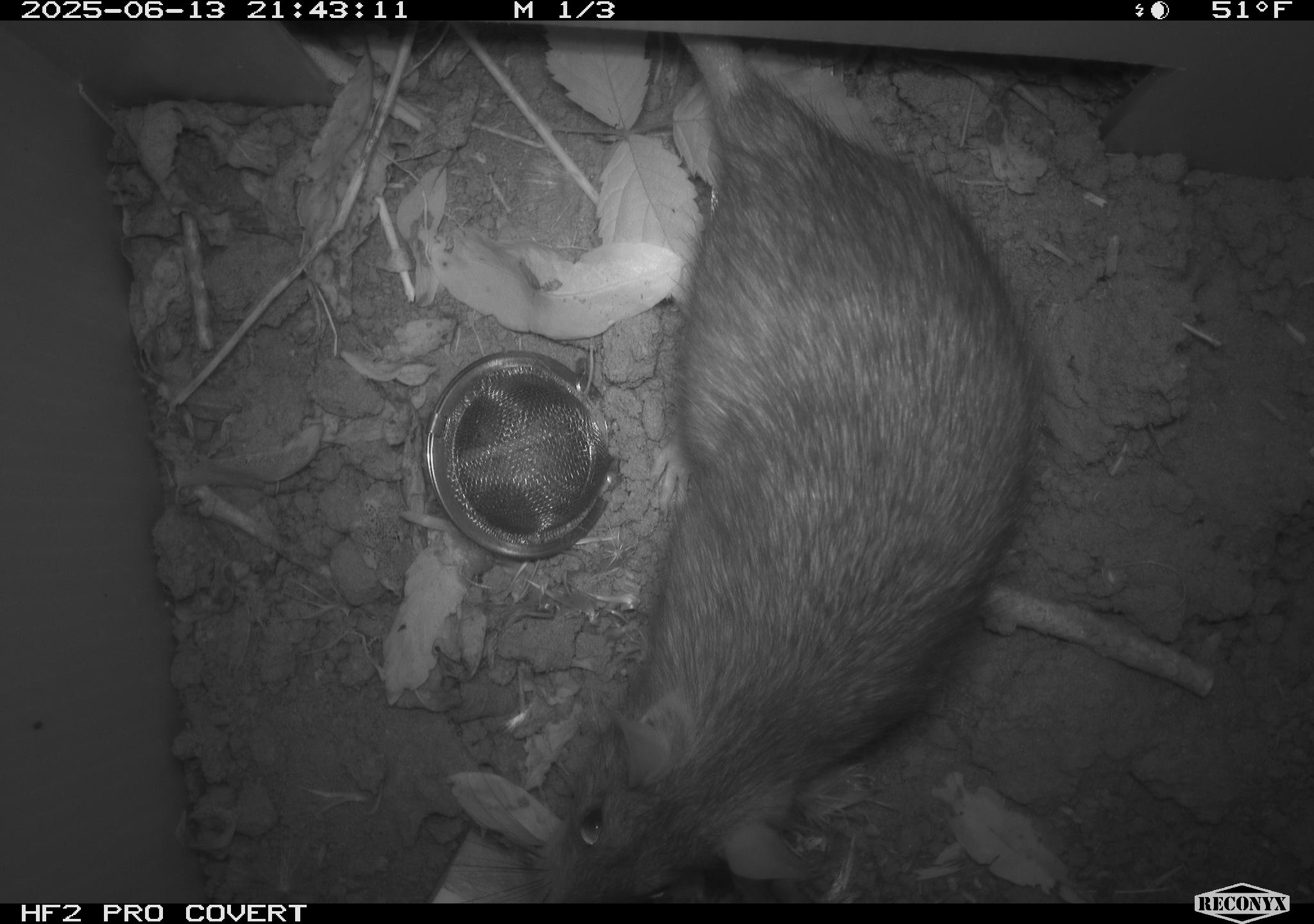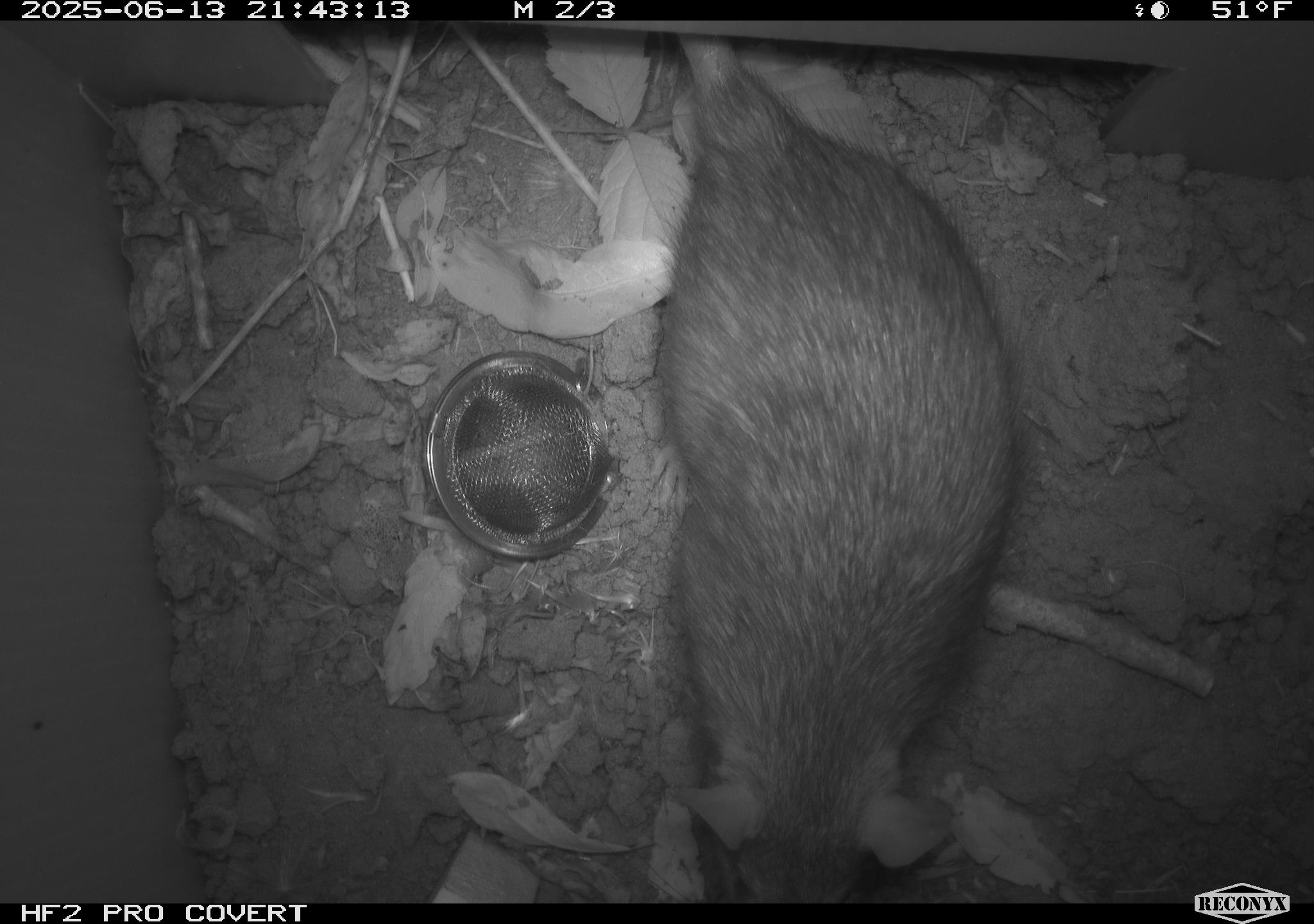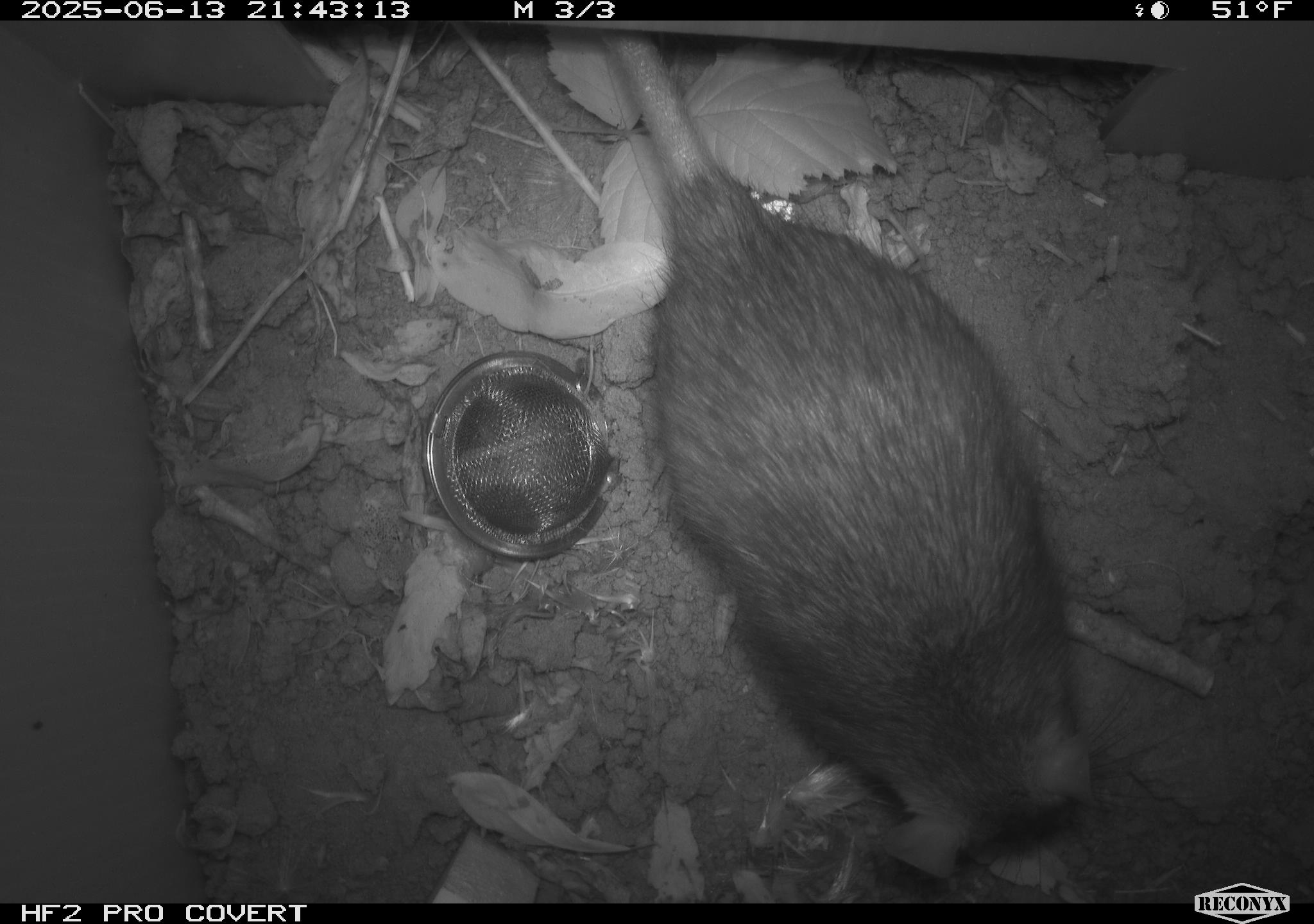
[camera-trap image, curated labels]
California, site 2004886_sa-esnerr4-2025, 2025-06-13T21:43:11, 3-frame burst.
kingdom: Animalia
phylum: Chordata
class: Mammalia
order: Rodentia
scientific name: Rodentia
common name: rodent